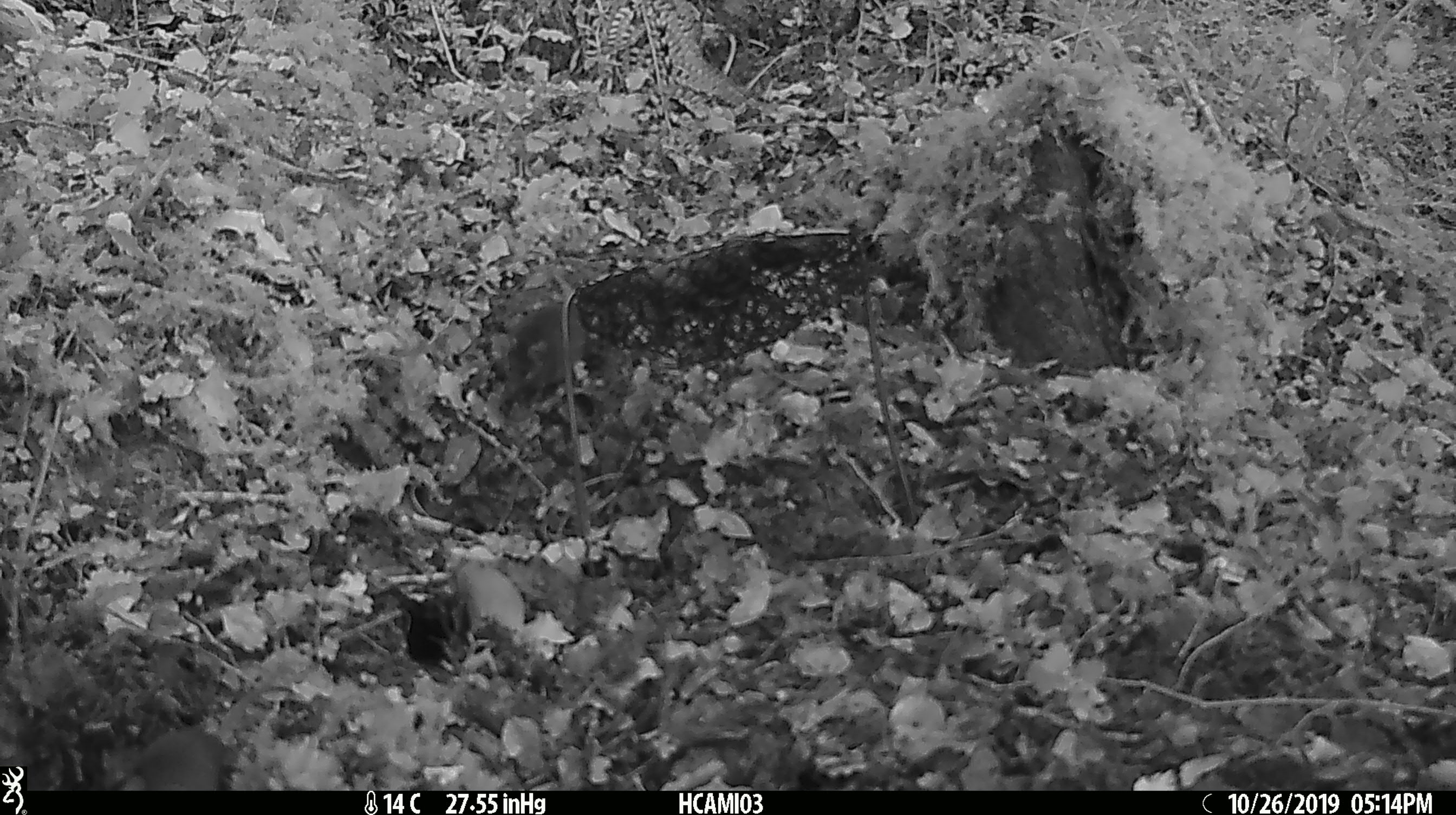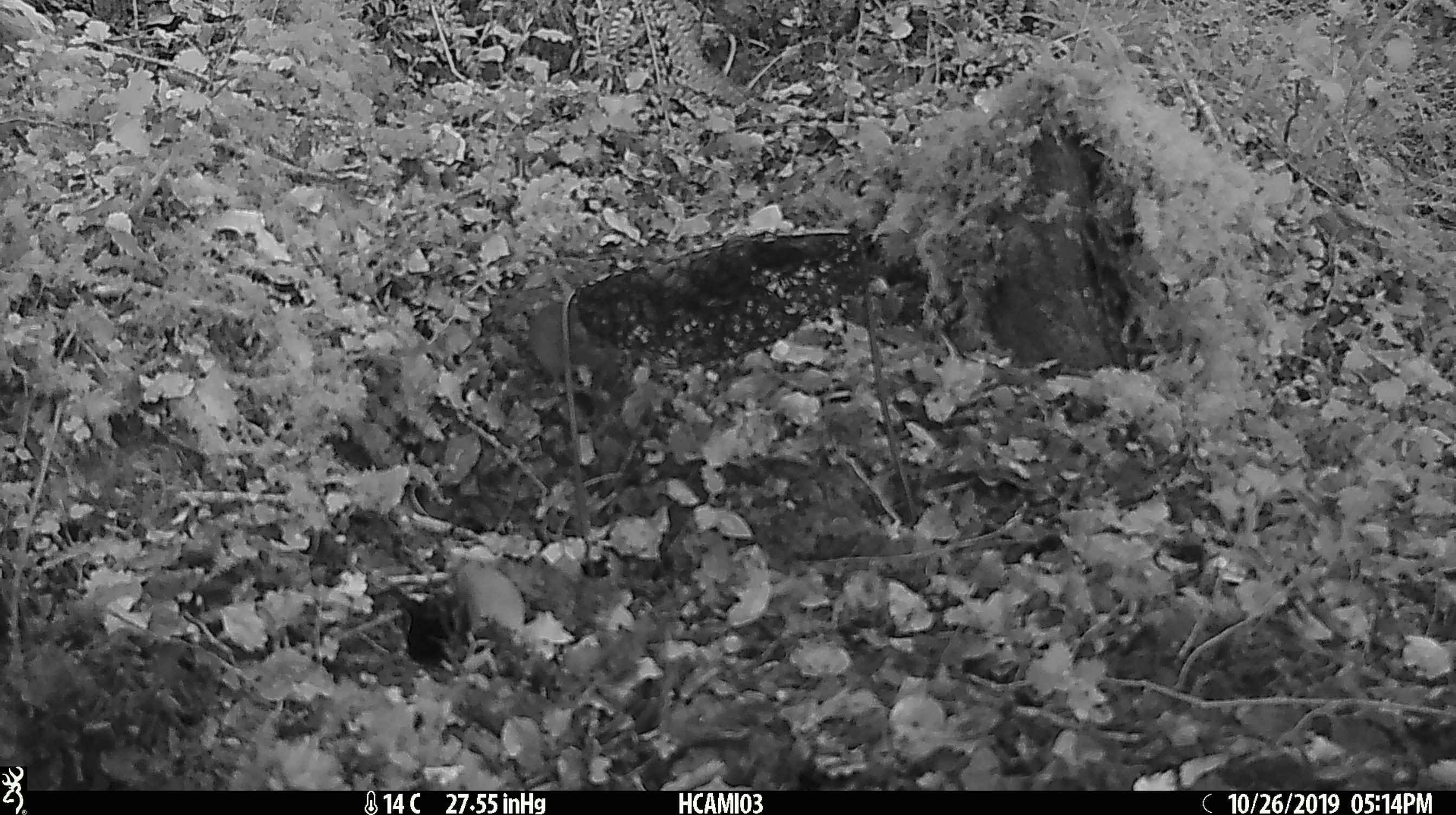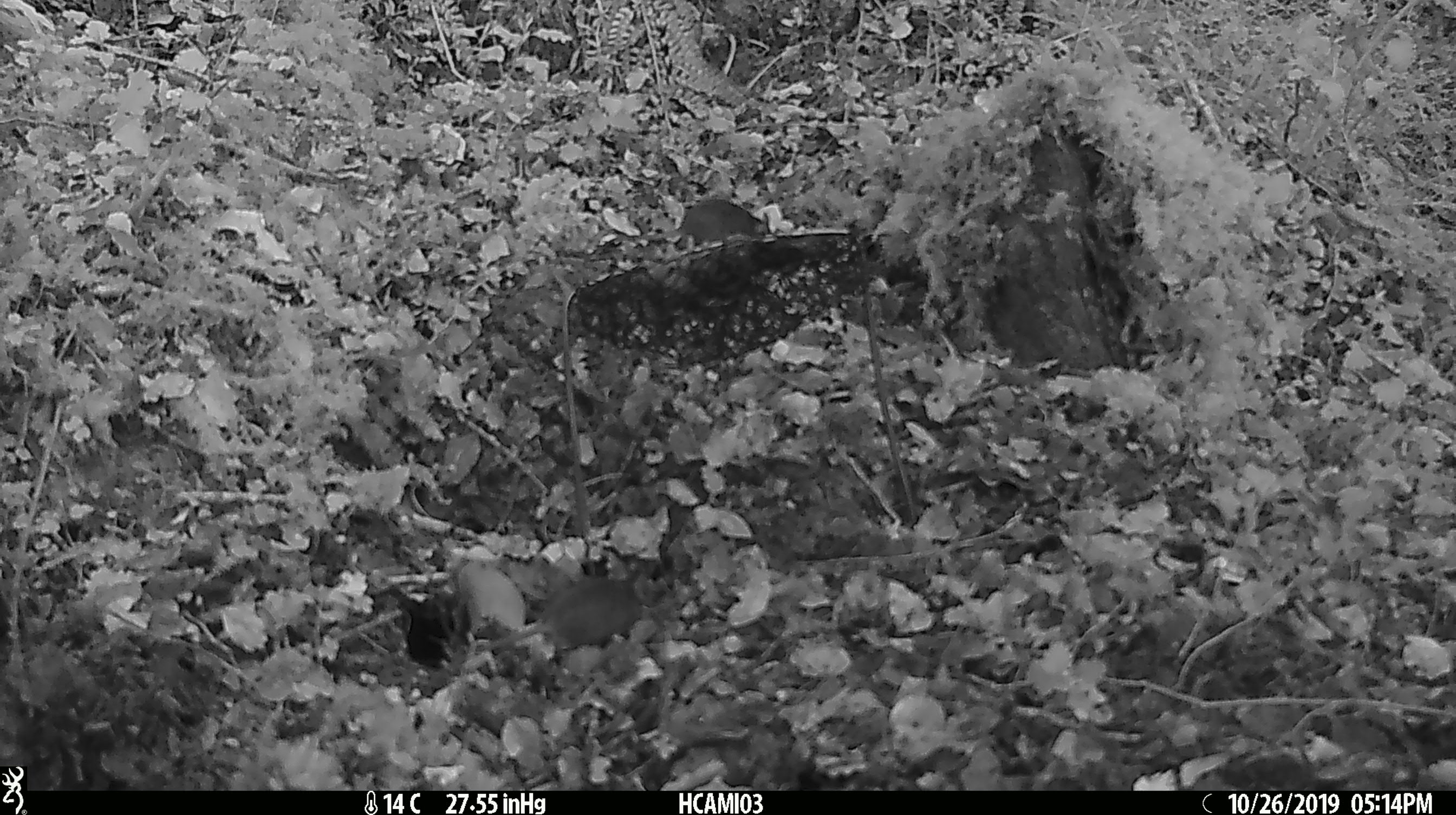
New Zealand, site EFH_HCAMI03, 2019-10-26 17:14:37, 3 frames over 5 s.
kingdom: Animalia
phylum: Chordata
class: Mammalia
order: Rodentia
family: Muridae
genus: Mus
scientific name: Mus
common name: mouse